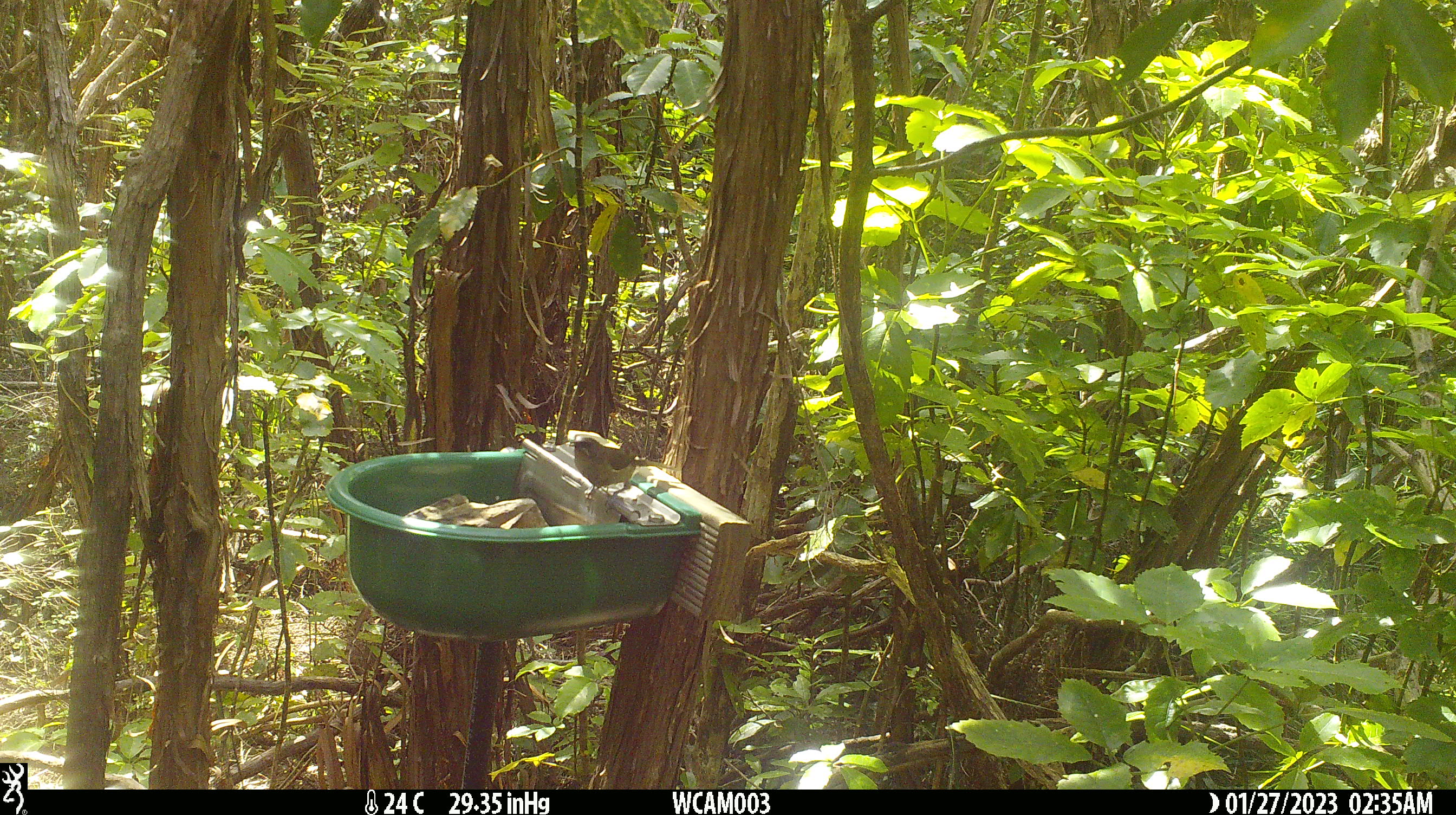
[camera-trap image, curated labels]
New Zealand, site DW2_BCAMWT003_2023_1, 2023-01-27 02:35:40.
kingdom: Animalia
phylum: Chordata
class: Aves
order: Passeriformes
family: Meliphagidae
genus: Anthornis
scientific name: Anthornis melanura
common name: new zealand bellbird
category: bellbird